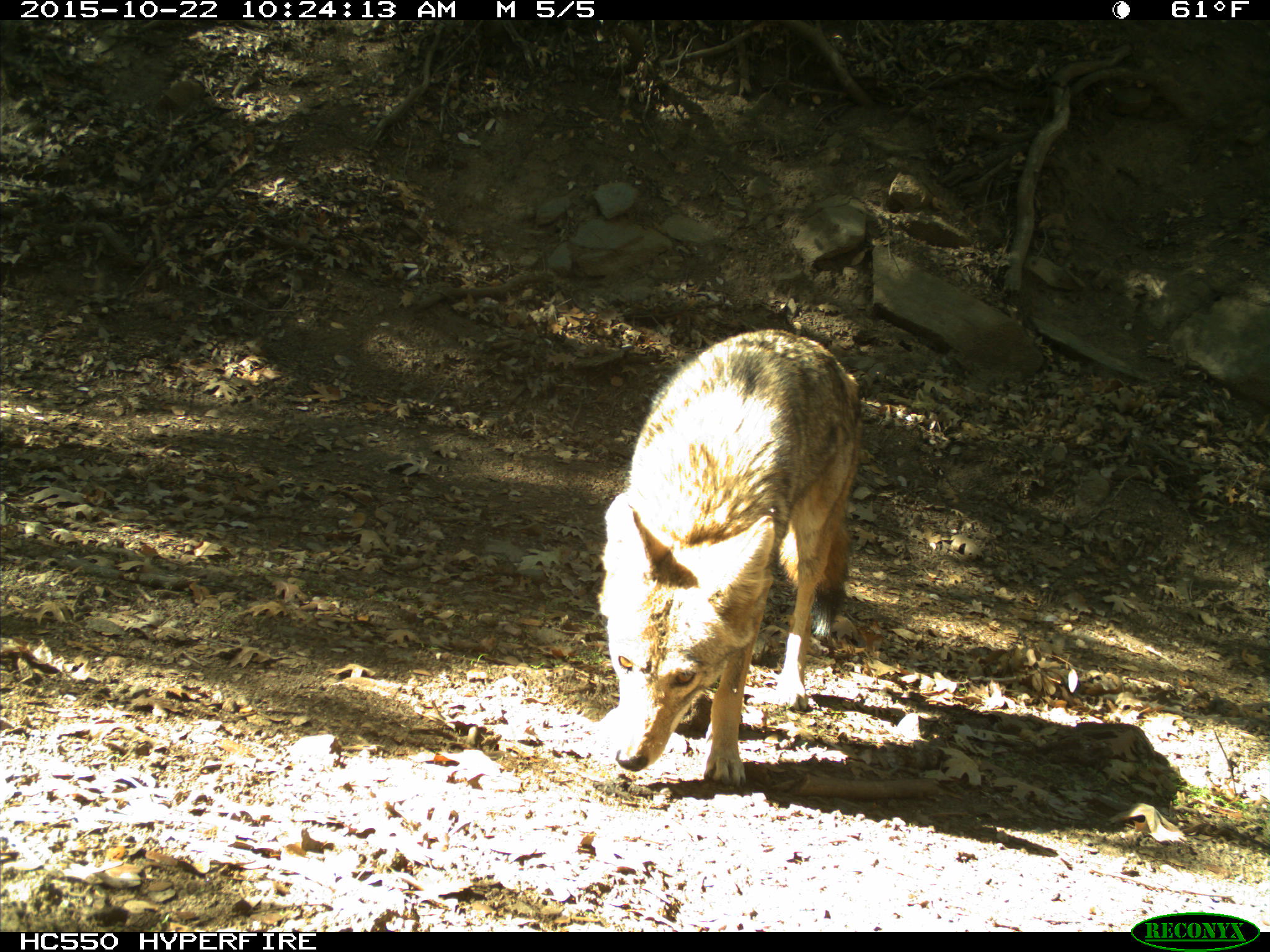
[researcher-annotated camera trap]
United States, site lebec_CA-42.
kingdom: Animalia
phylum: Chordata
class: Mammalia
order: Carnivora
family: Canidae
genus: Canis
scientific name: Canis latrans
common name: coyote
Canis latrans (coyote).